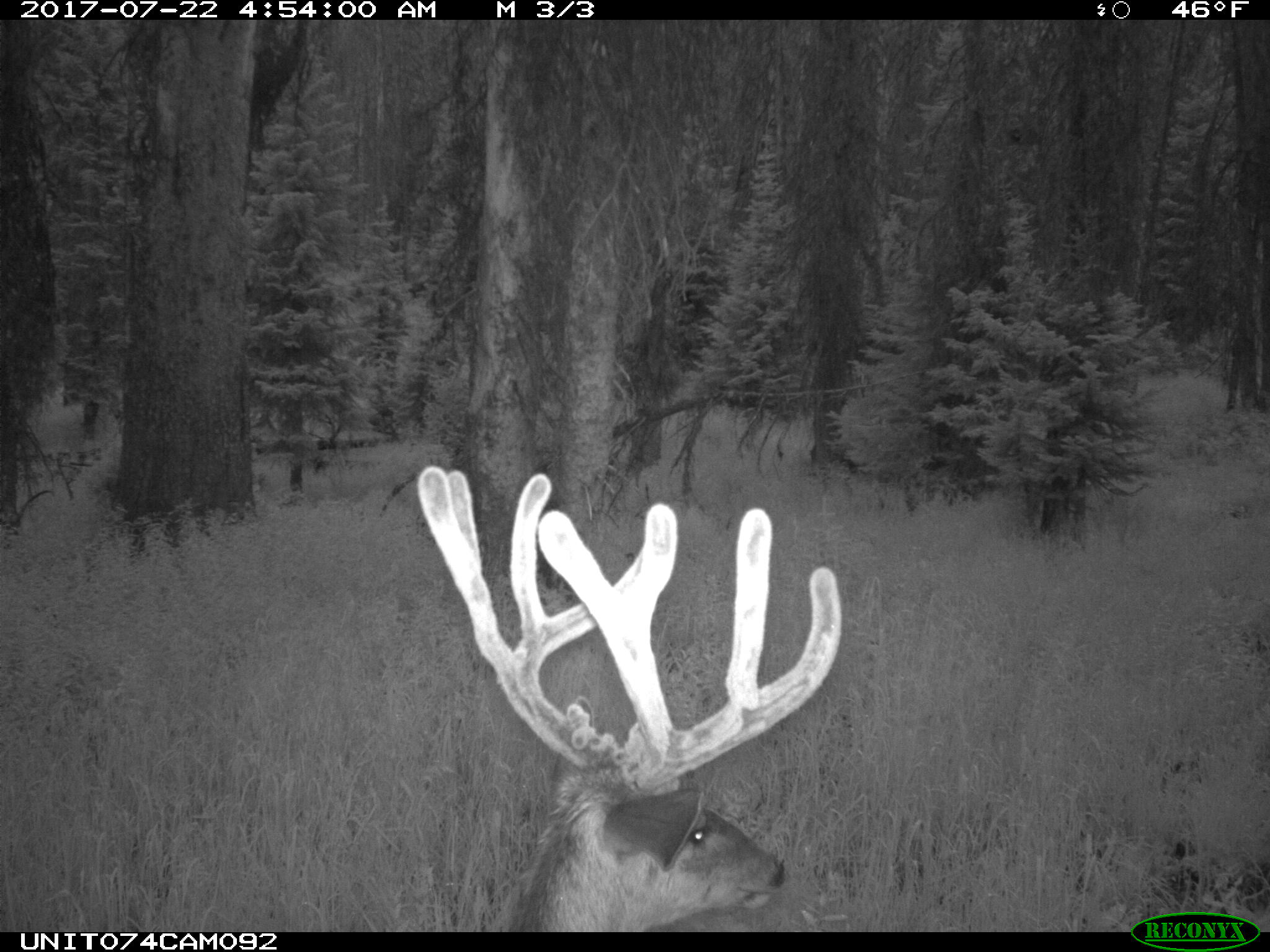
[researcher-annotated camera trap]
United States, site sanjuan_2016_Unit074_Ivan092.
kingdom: Animalia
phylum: Chordata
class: Mammalia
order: Artiodactyla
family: Cervidae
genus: Odocoileus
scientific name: Odocoileus hemionus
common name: mule deer